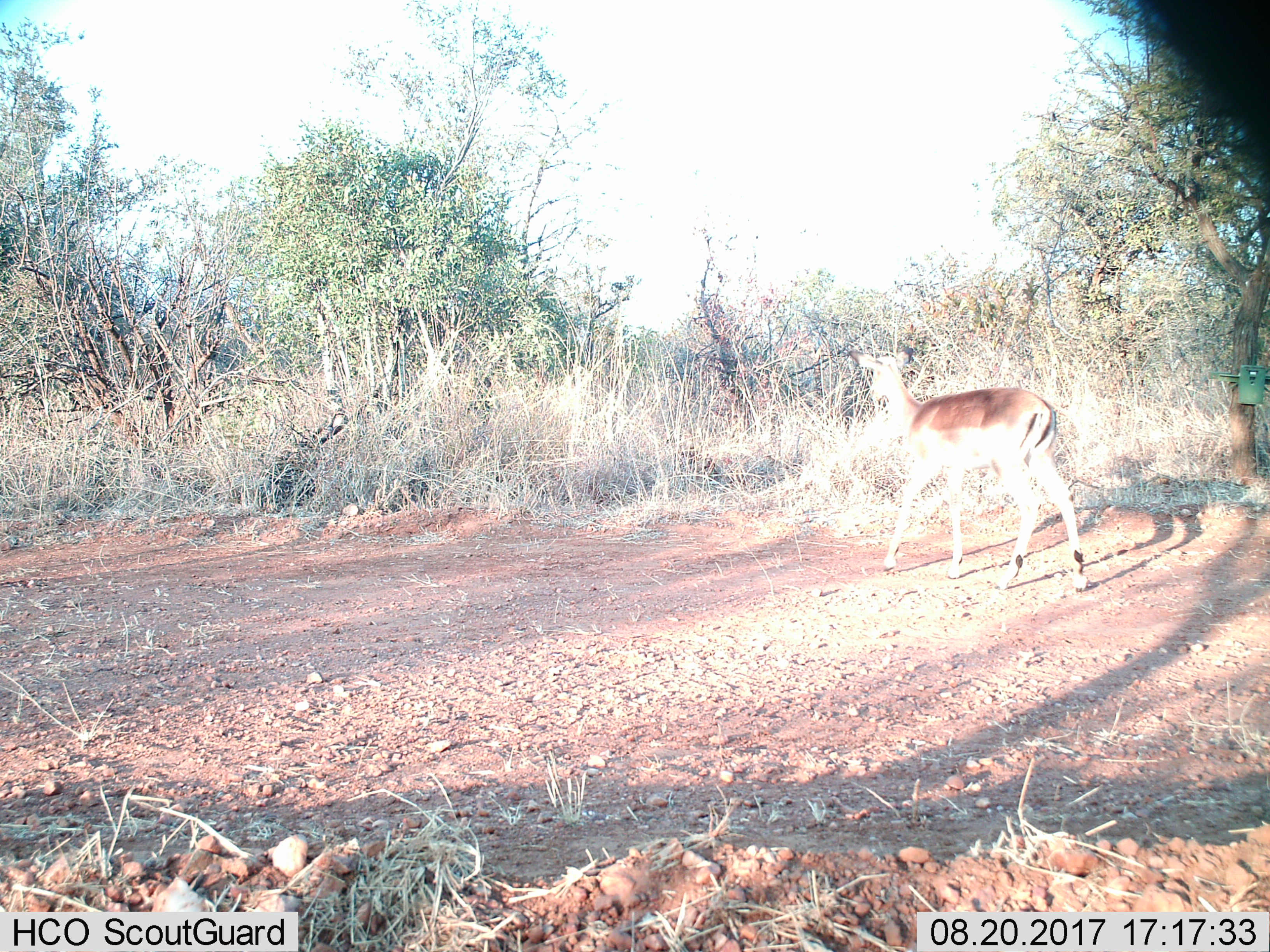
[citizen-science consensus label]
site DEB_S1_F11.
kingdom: Animalia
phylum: Chordata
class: Mammalia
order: Artiodactyla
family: Bovidae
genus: Aepyceros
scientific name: Aepyceros melampus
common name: impala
Impala (Aepyceros melampus), count 1. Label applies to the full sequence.